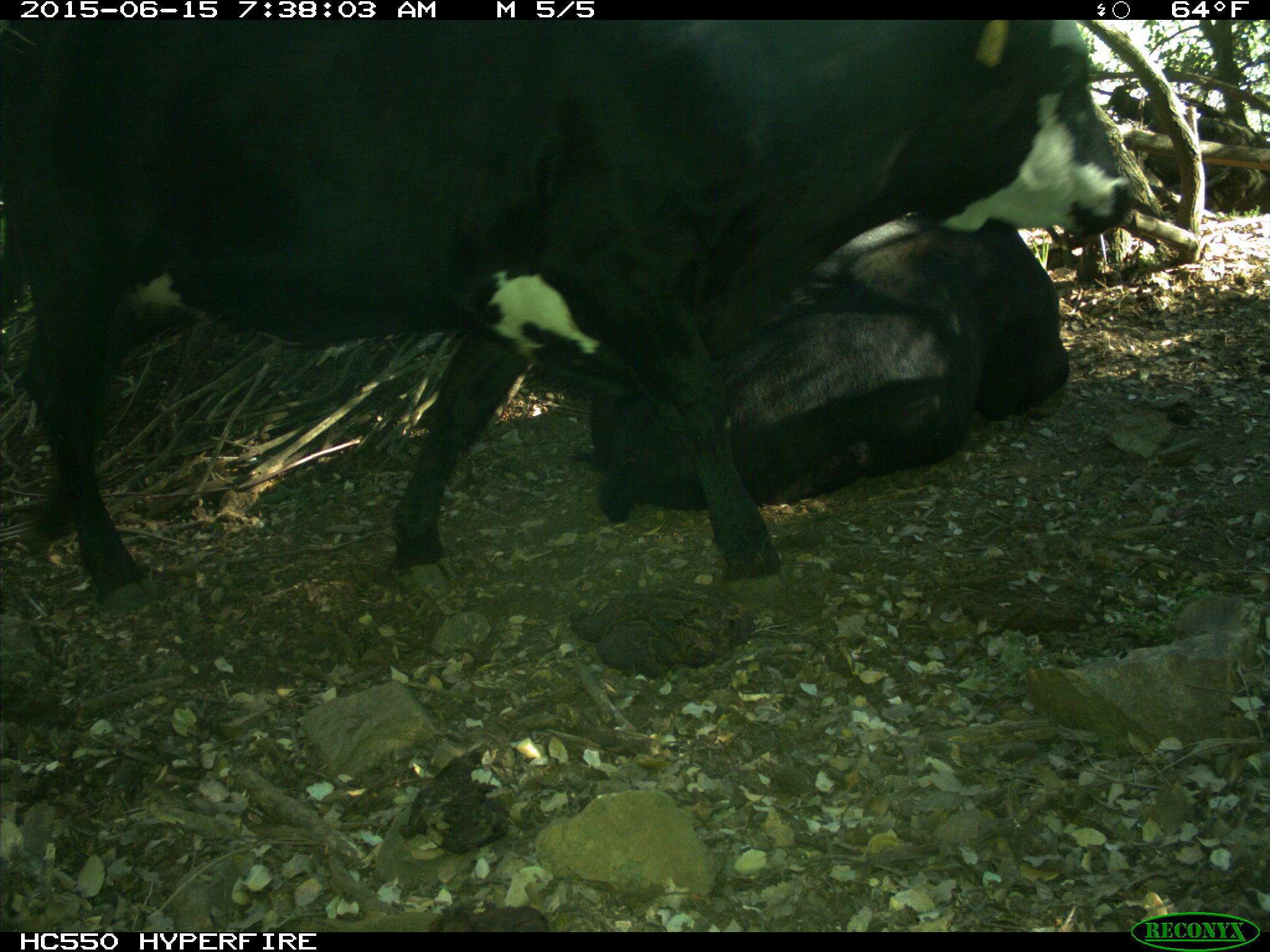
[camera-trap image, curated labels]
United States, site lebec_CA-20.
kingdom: Animalia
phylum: Chordata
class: Mammalia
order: Artiodactyla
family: Bovidae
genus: Bos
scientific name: Bos taurus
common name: domestic cow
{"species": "Bos taurus (domestic cow)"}